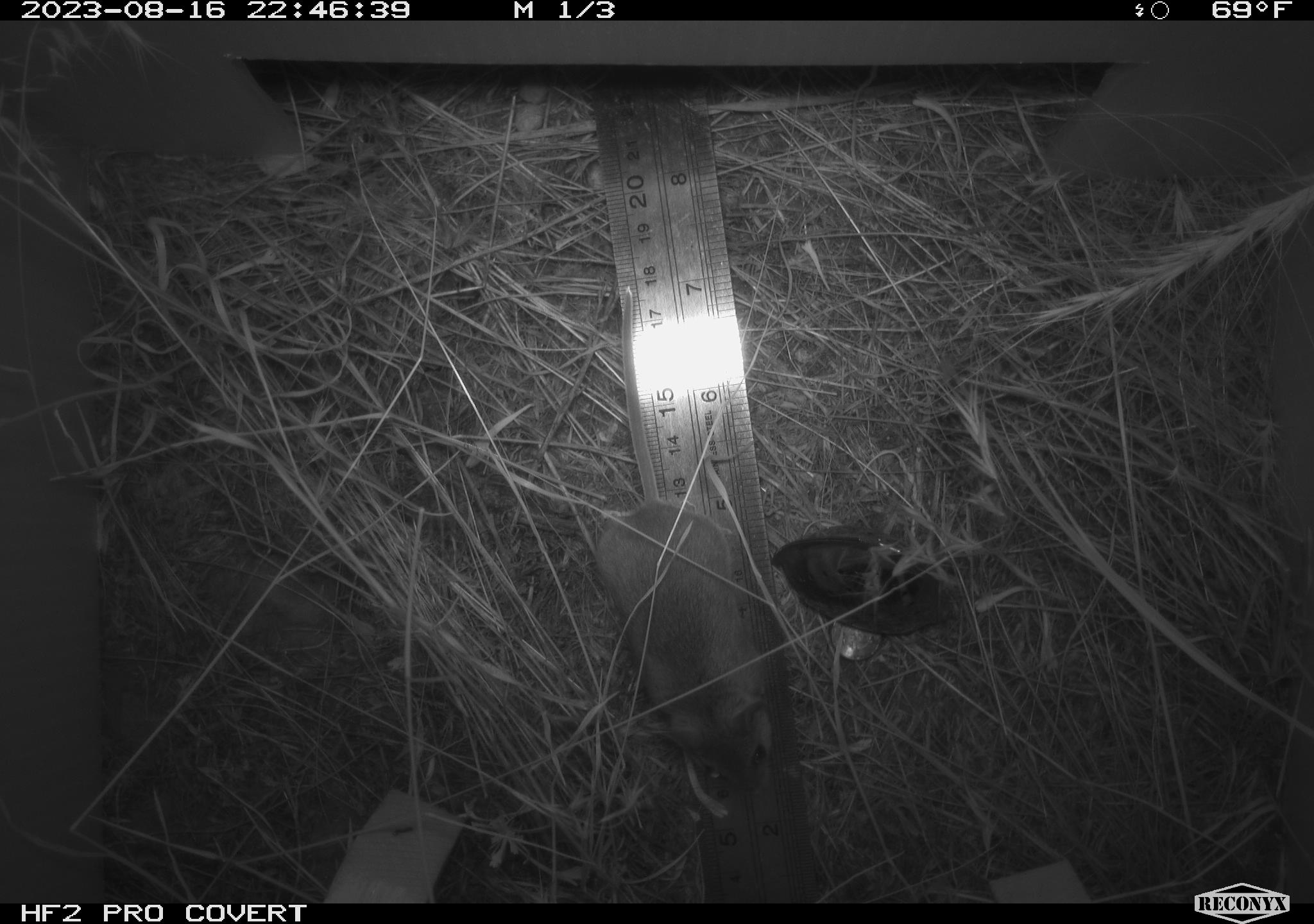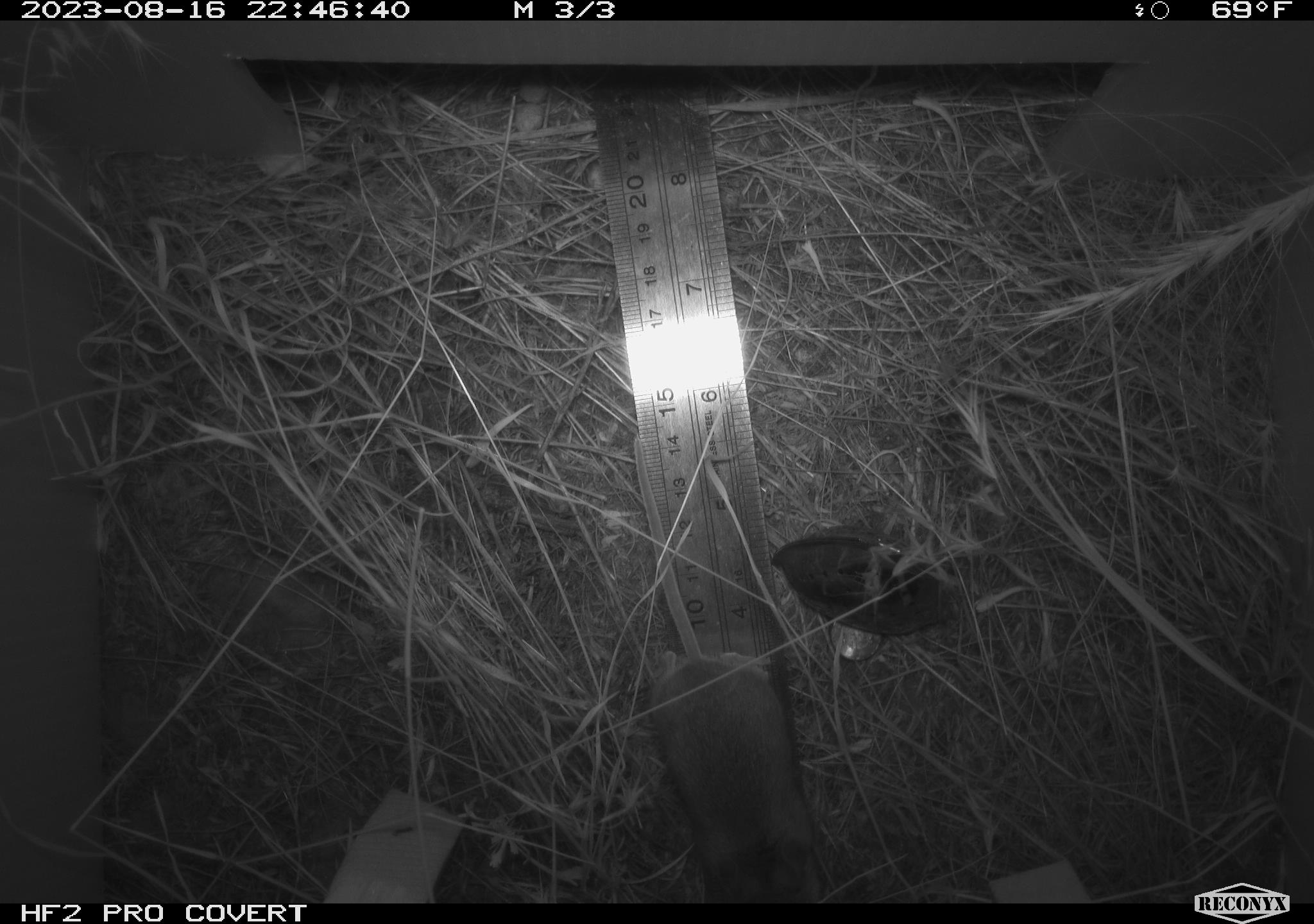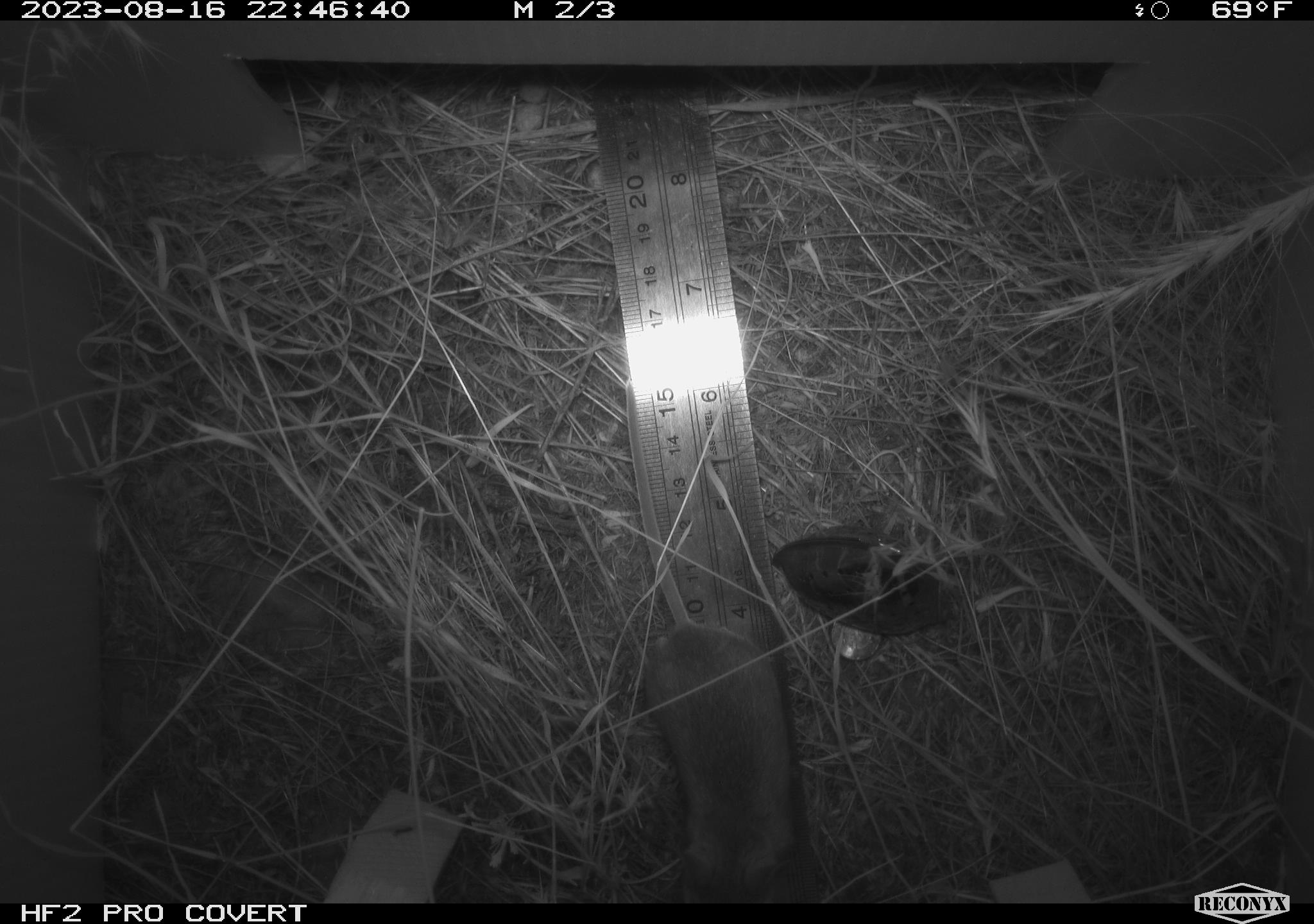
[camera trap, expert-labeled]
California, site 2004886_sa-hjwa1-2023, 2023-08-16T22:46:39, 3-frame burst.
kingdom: Animalia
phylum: Chordata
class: Mammalia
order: Rodentia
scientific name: Rodentia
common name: mouse species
Mouse species (Rodentia).